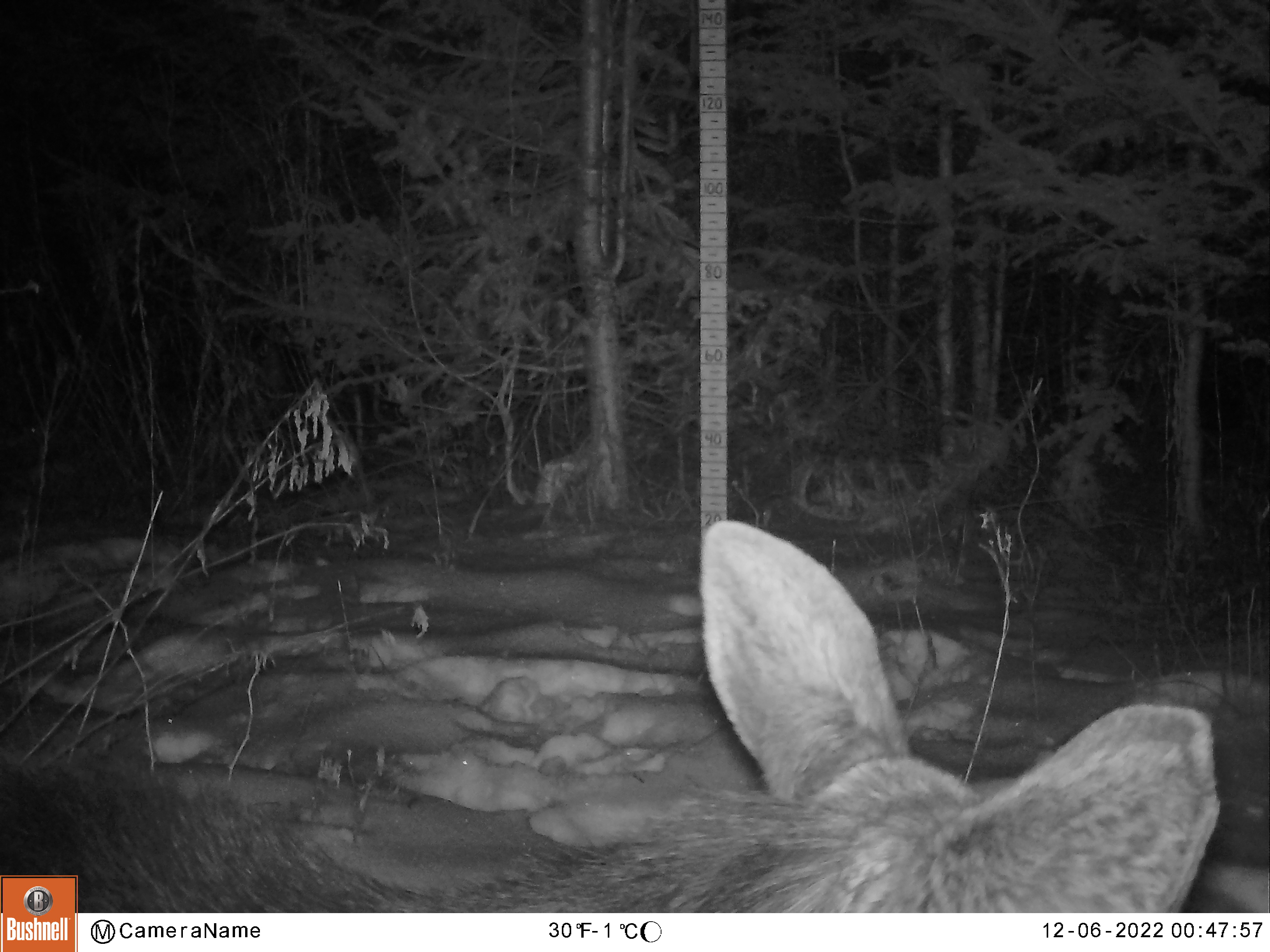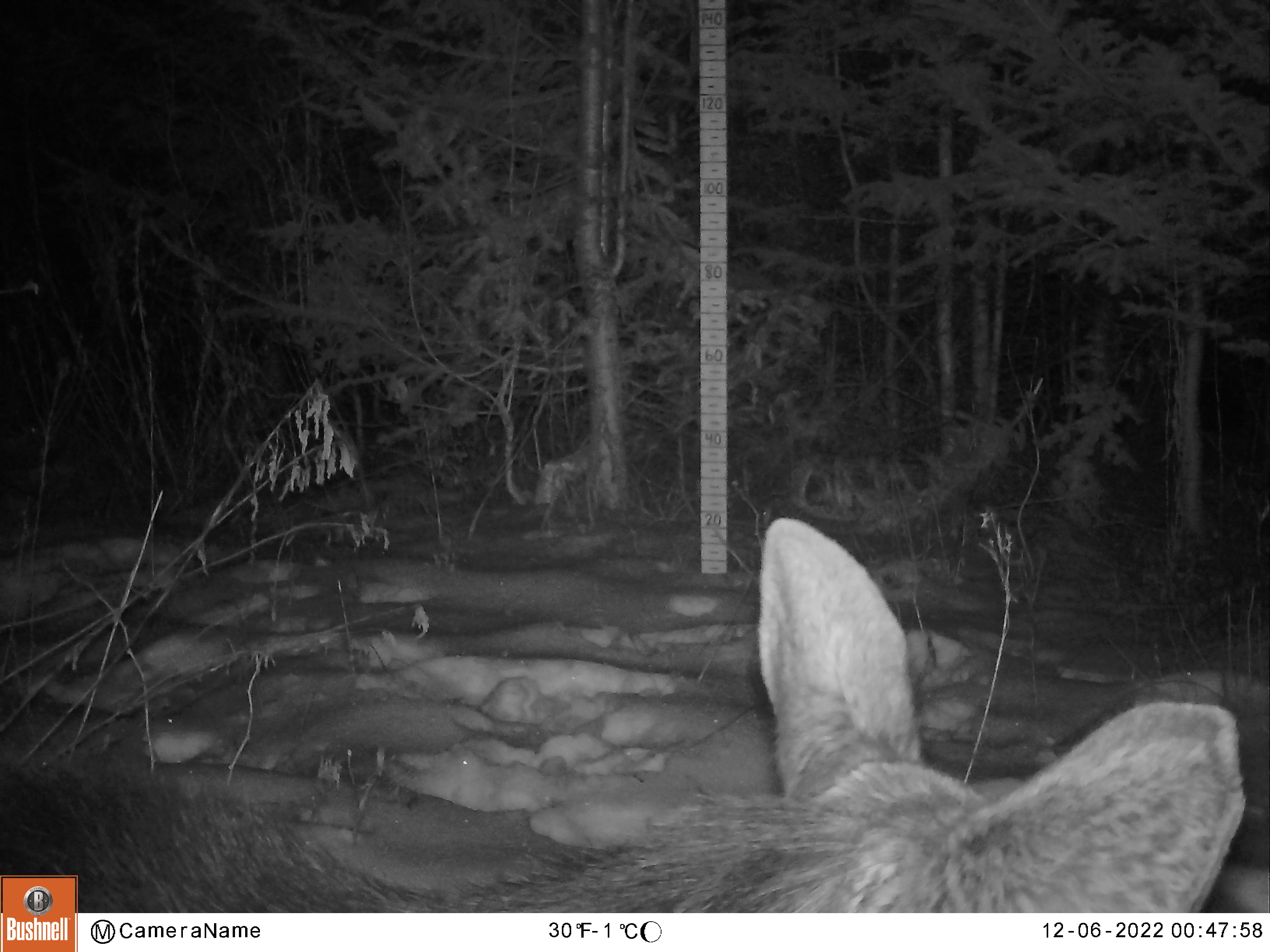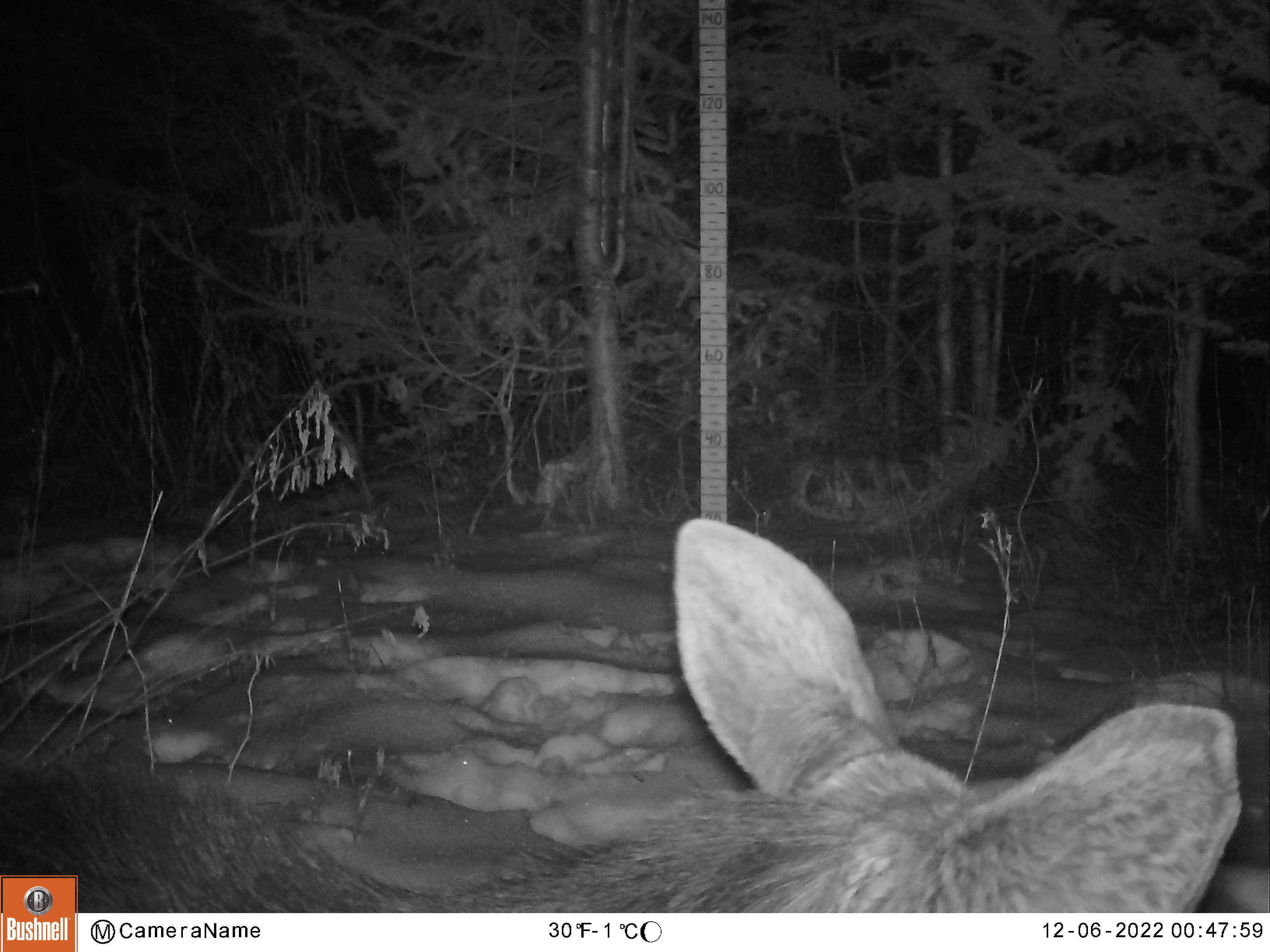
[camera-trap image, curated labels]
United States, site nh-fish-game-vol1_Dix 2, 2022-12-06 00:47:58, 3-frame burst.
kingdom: Animalia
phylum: Chordata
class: Mammalia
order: Artiodactyla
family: Cervidae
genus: Alces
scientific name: Alces alces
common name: moose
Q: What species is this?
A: Moose (Alces alces).